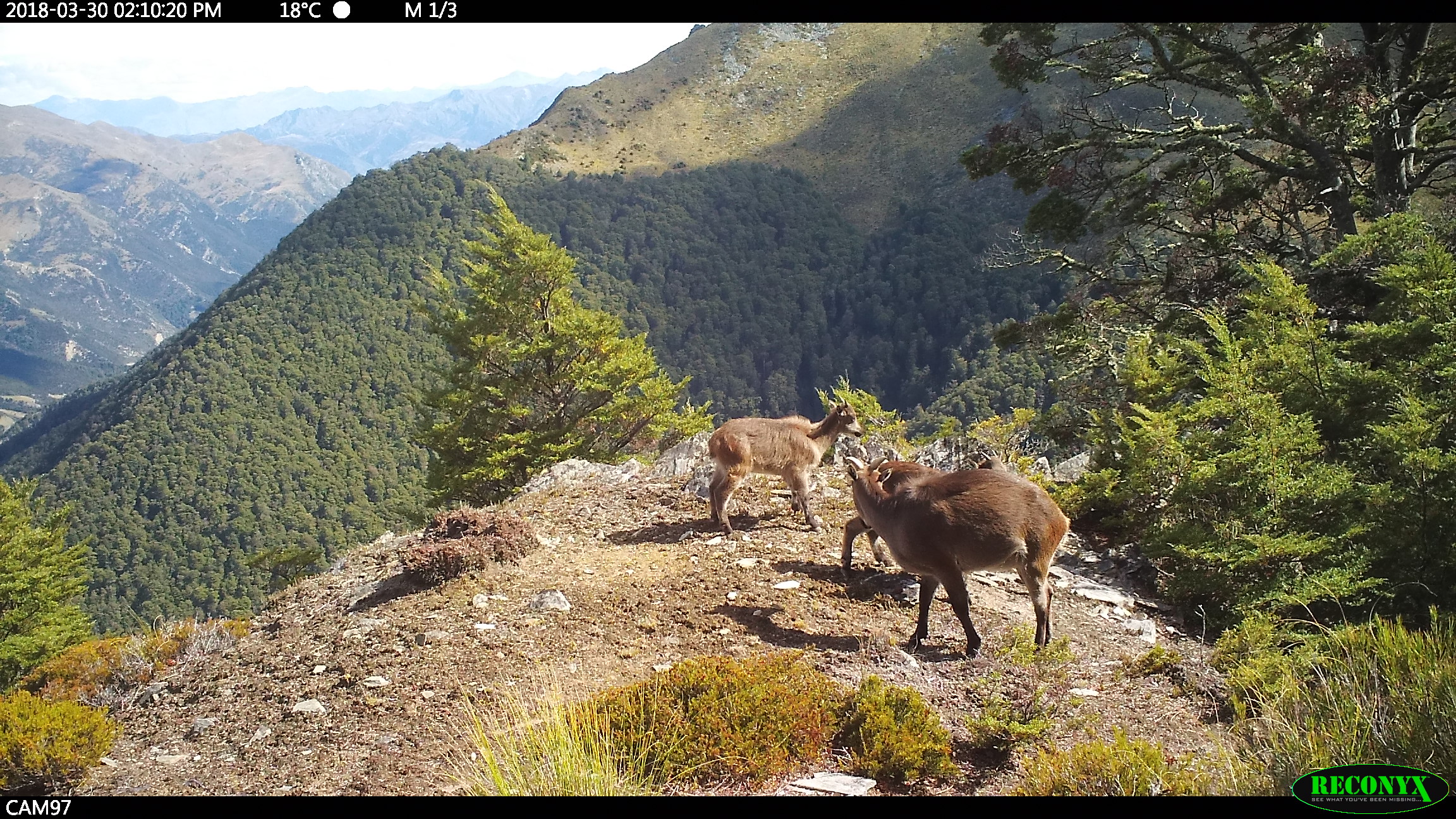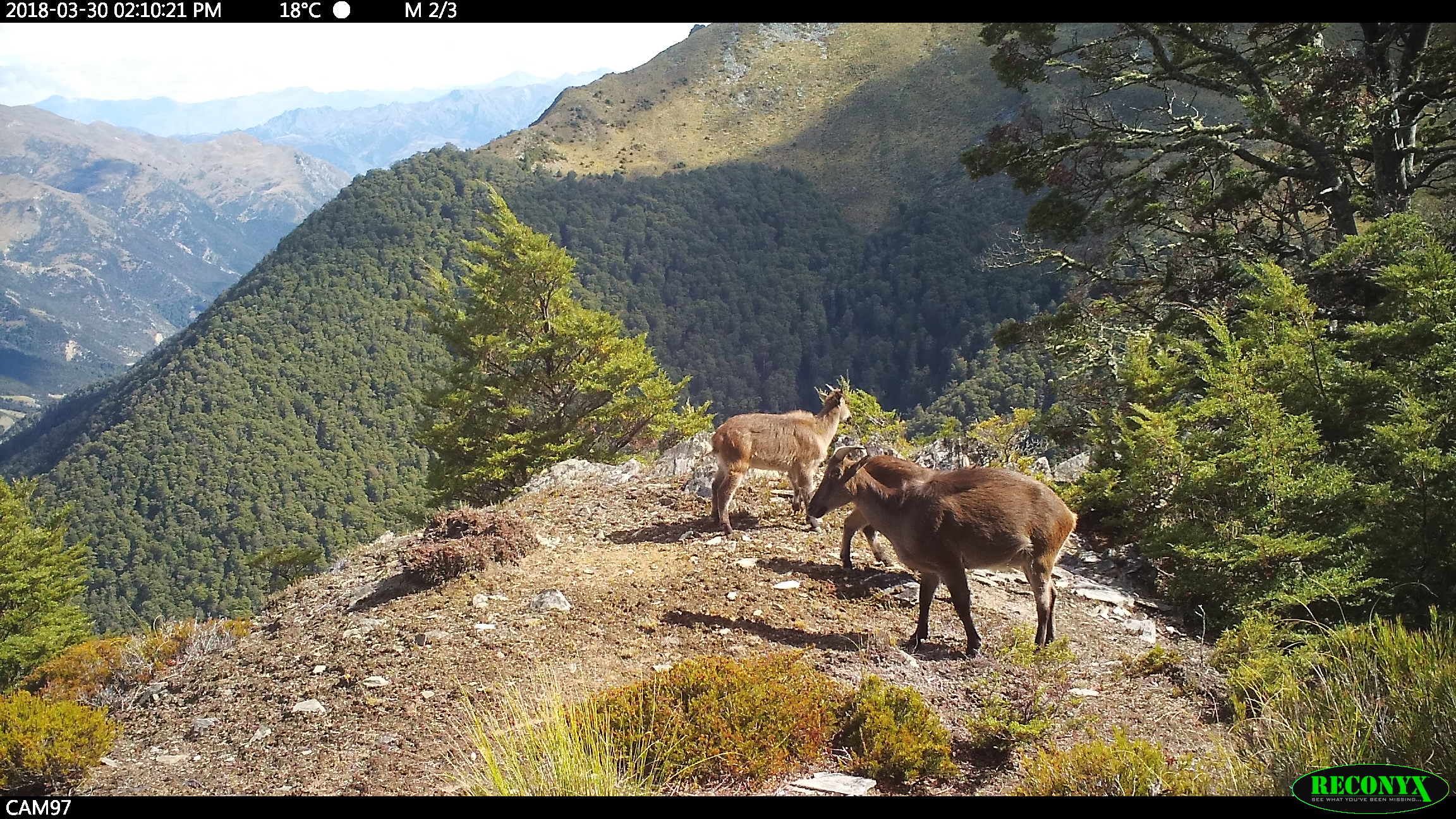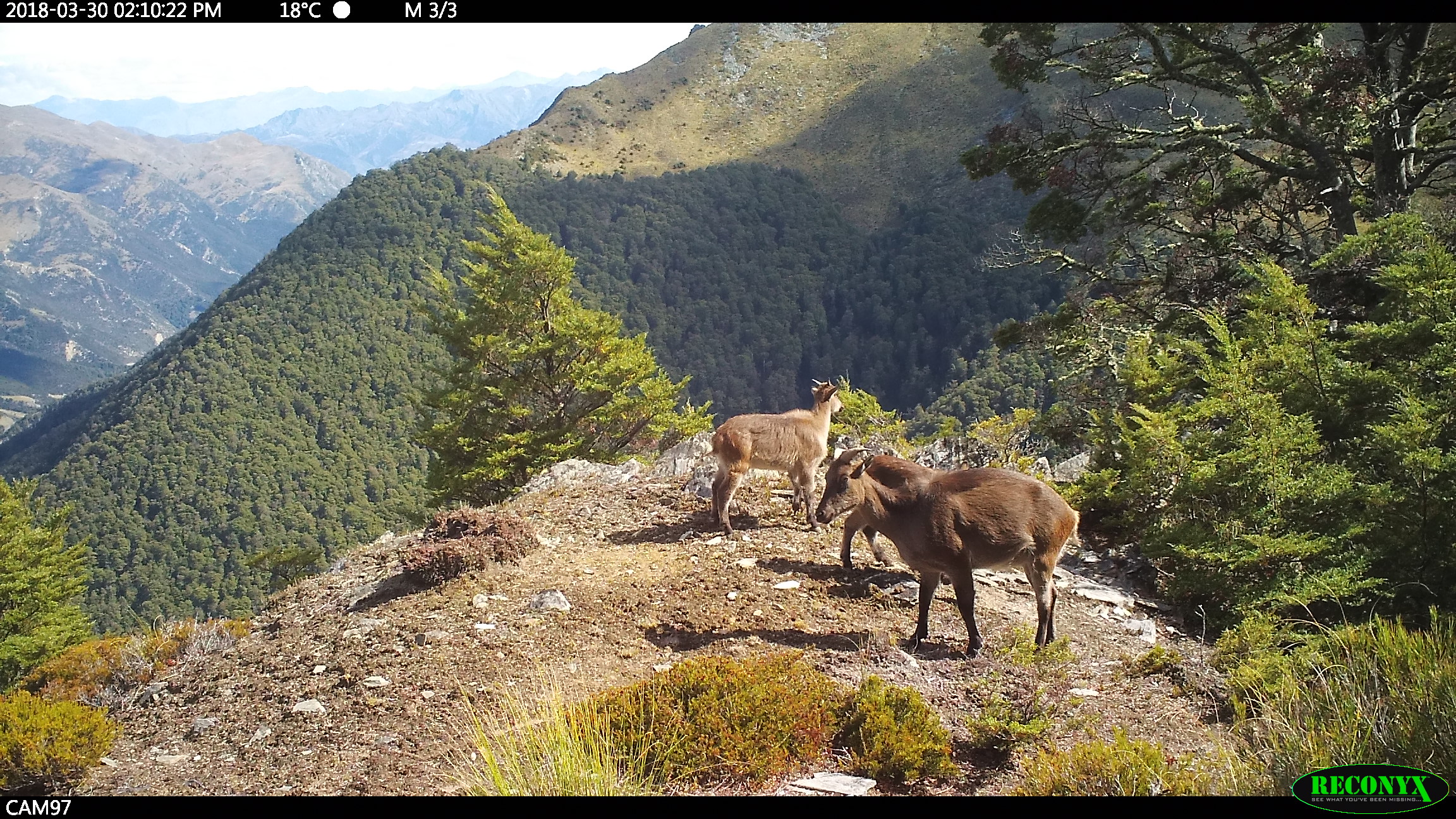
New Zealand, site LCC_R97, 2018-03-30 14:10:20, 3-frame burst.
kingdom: Animalia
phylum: Chordata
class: Mammalia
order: Artiodactyla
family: Bovidae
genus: Nilgiritragus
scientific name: Nilgiritragus hylocrius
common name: tahr